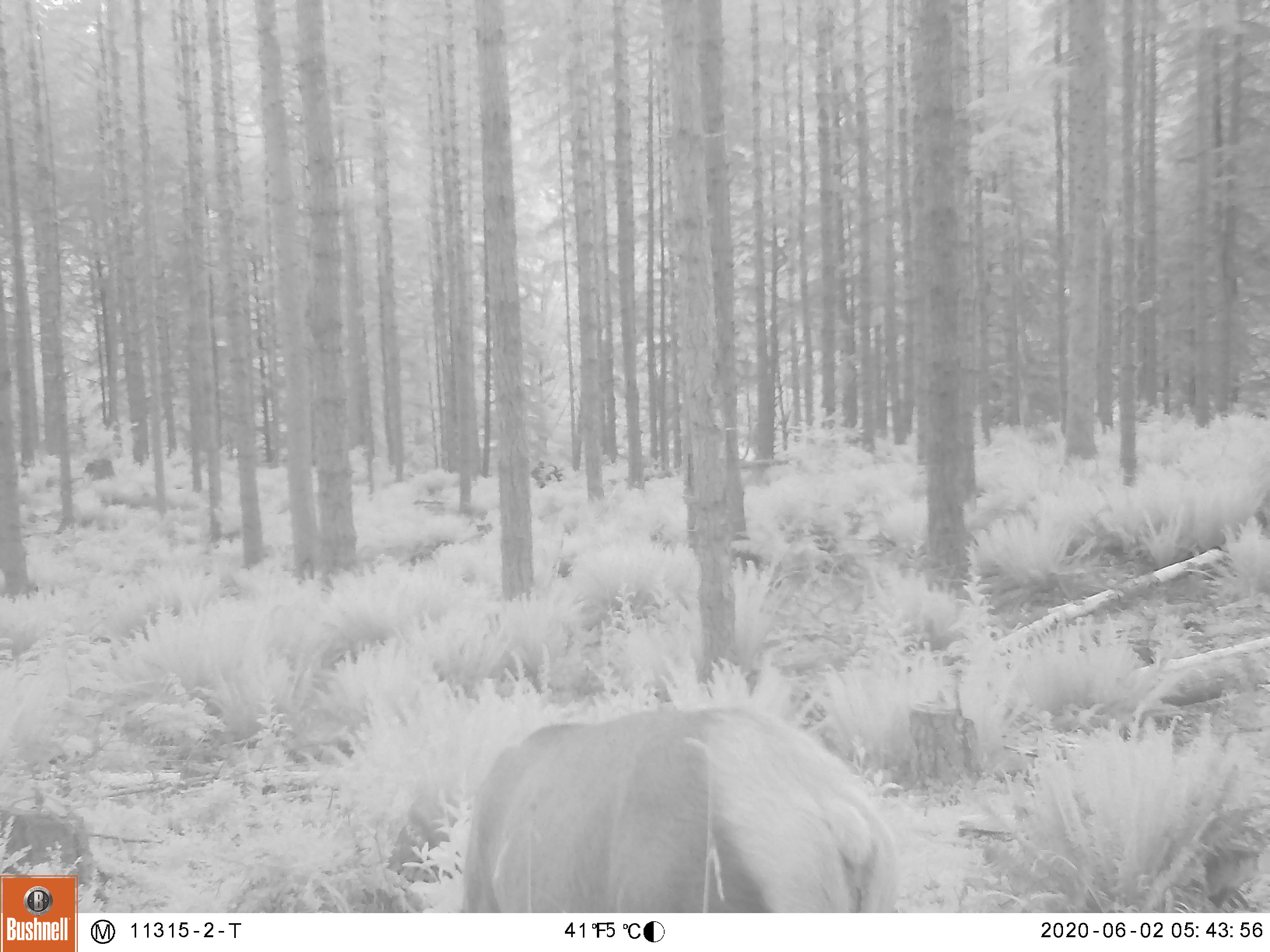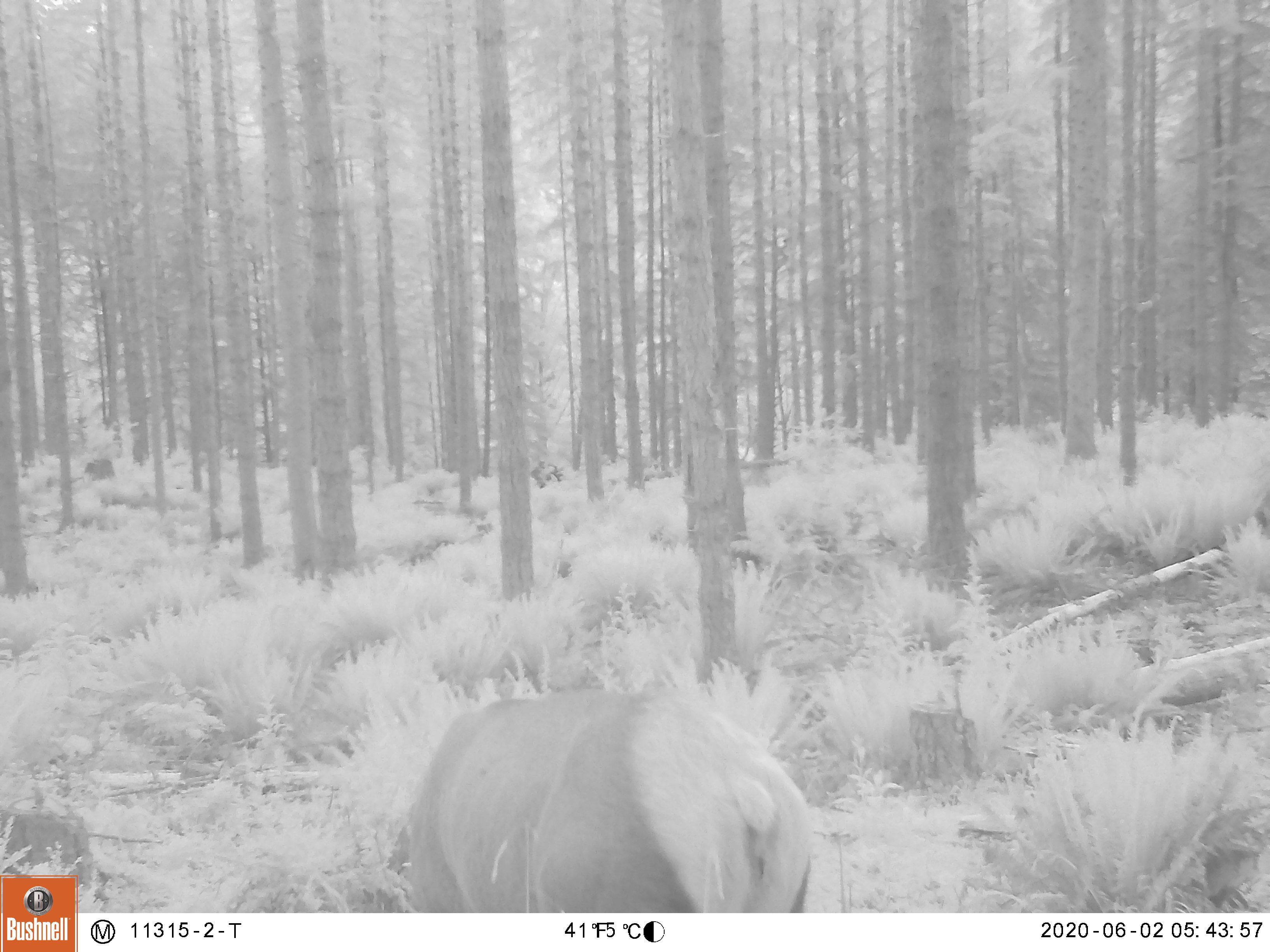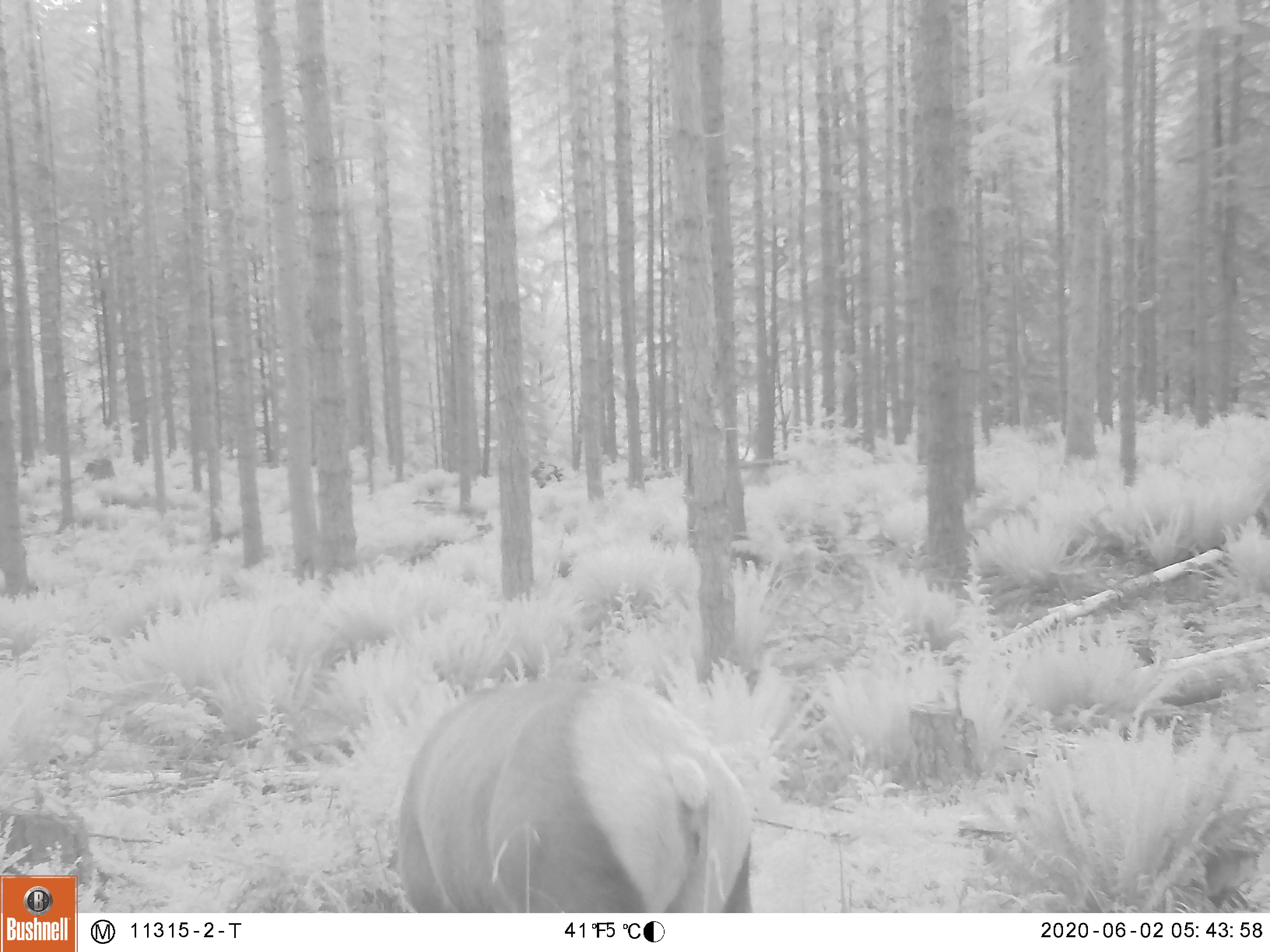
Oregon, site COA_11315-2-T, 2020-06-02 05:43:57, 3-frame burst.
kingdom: Animalia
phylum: Chordata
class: Mammalia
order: Artiodactyla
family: Cervidae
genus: Cervus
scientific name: Cervus canadensis roosevelti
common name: roosevelt elk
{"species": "roosevelt elk (Cervus canadensis roosevelti)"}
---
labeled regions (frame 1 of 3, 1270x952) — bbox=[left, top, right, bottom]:
roosevelt elk: bbox=[450, 690, 907, 906]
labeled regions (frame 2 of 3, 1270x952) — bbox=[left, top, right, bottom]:
roosevelt elk: bbox=[393, 684, 823, 904]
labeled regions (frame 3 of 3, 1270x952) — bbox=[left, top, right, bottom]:
roosevelt elk: bbox=[384, 671, 761, 906]